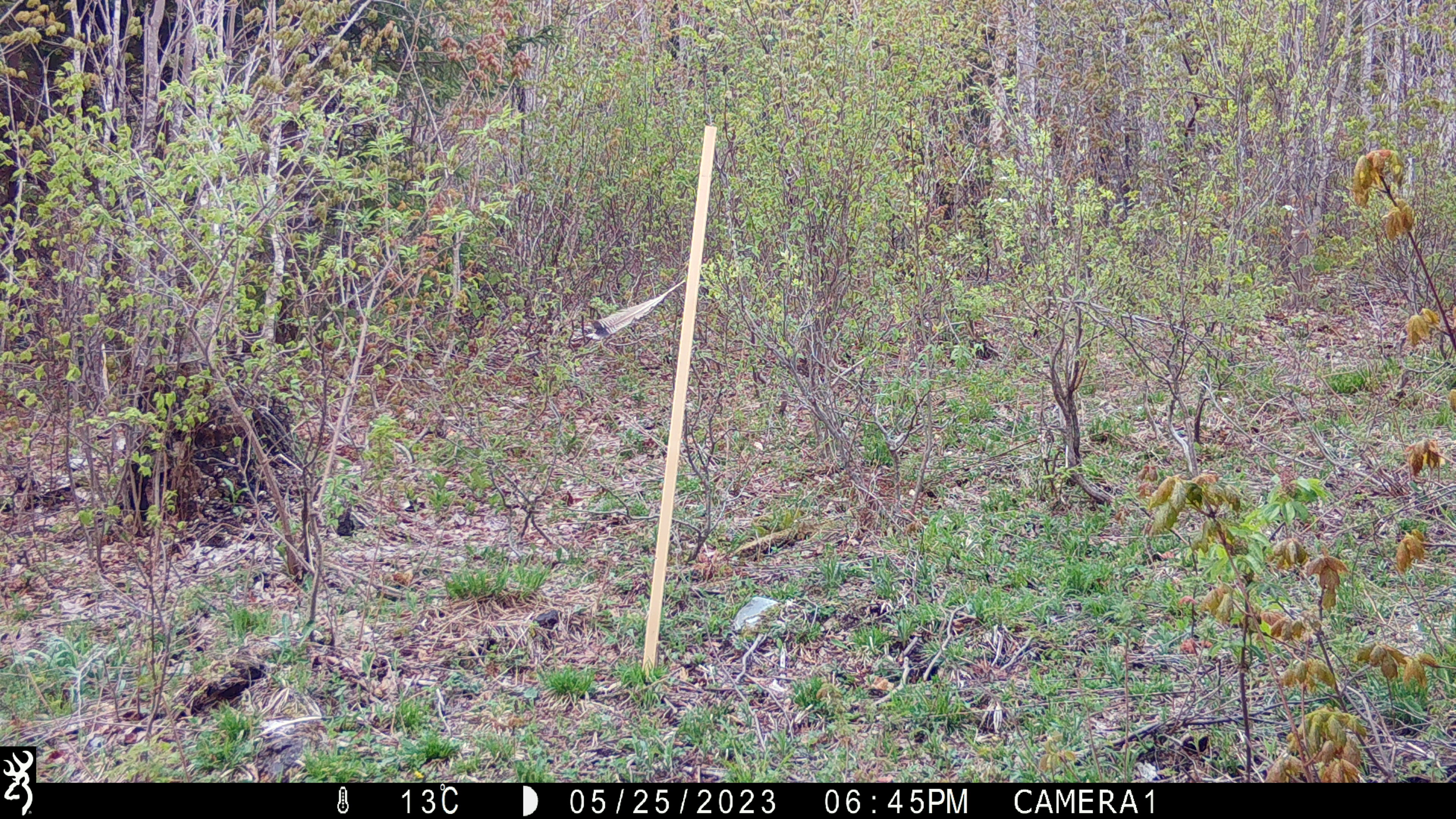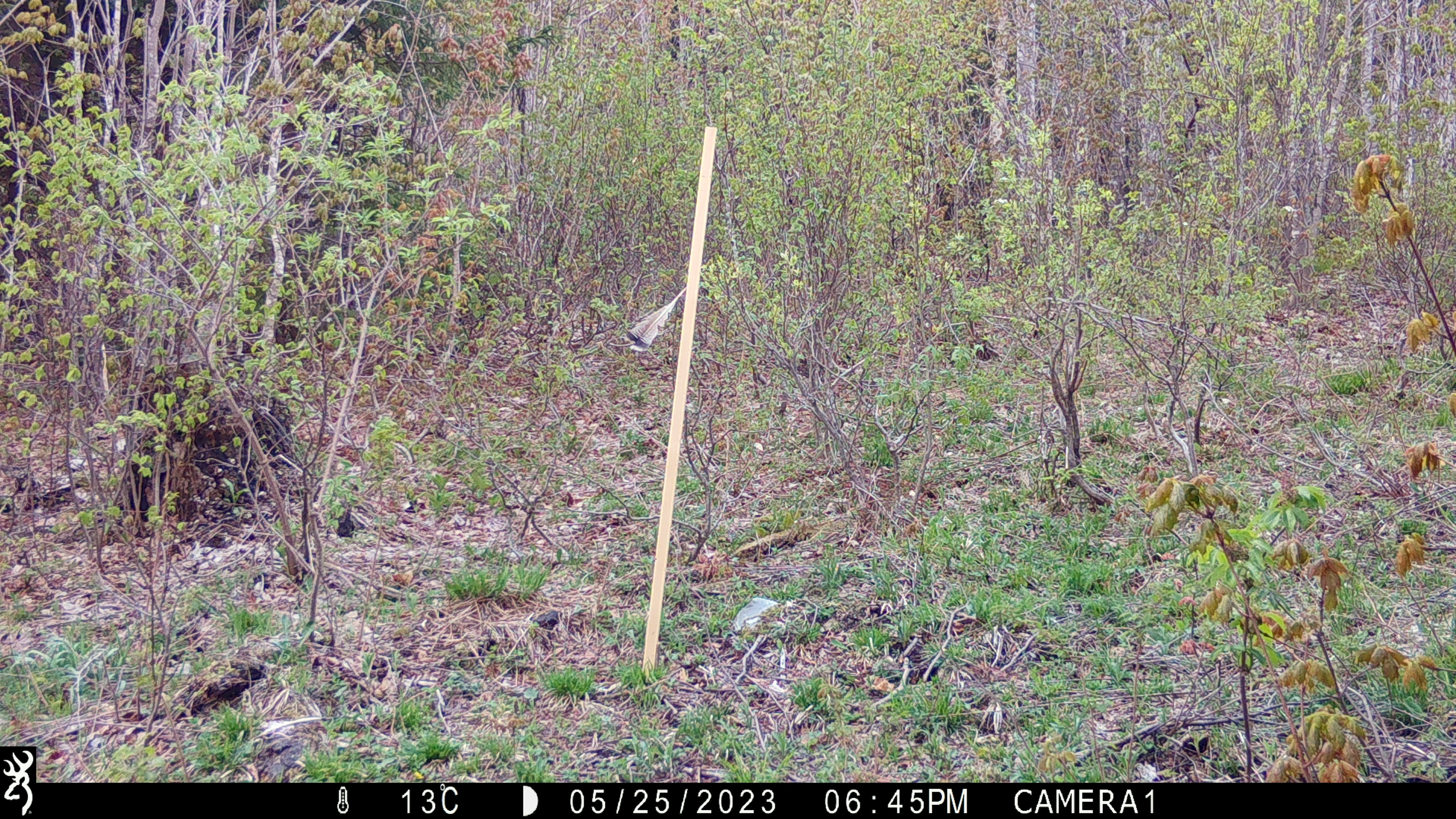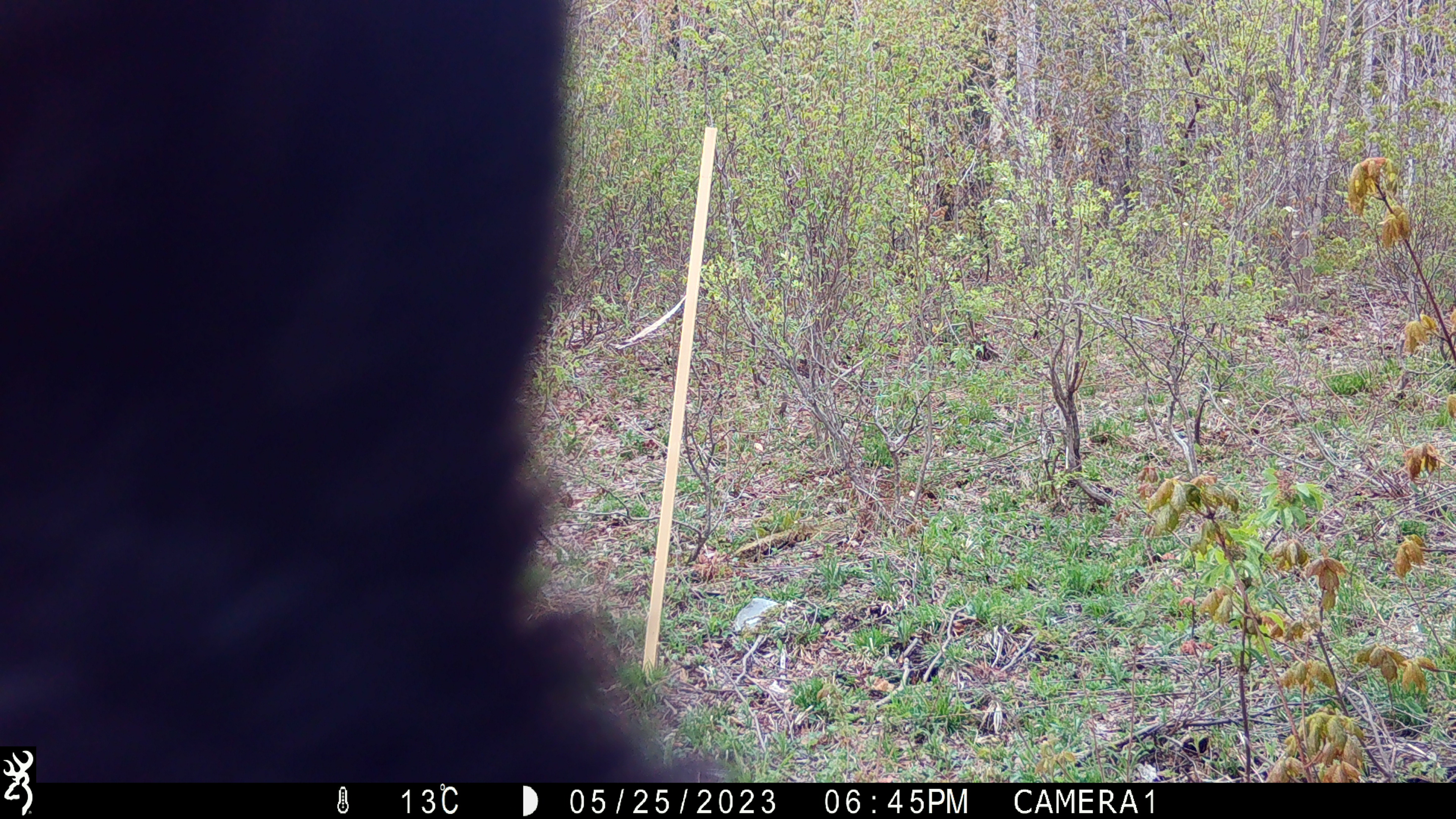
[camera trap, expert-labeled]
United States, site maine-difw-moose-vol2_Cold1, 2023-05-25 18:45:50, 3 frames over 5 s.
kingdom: Animalia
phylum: Chordata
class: Mammalia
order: Carnivora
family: Ursidae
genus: Ursus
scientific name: Ursus americanus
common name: black bear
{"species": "black bear (Ursus americanus)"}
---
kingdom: Animalia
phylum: Chordata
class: Mammalia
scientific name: Mammalia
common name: mammal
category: mammal sp.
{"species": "mammal sp. (mammal) (Mammalia)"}